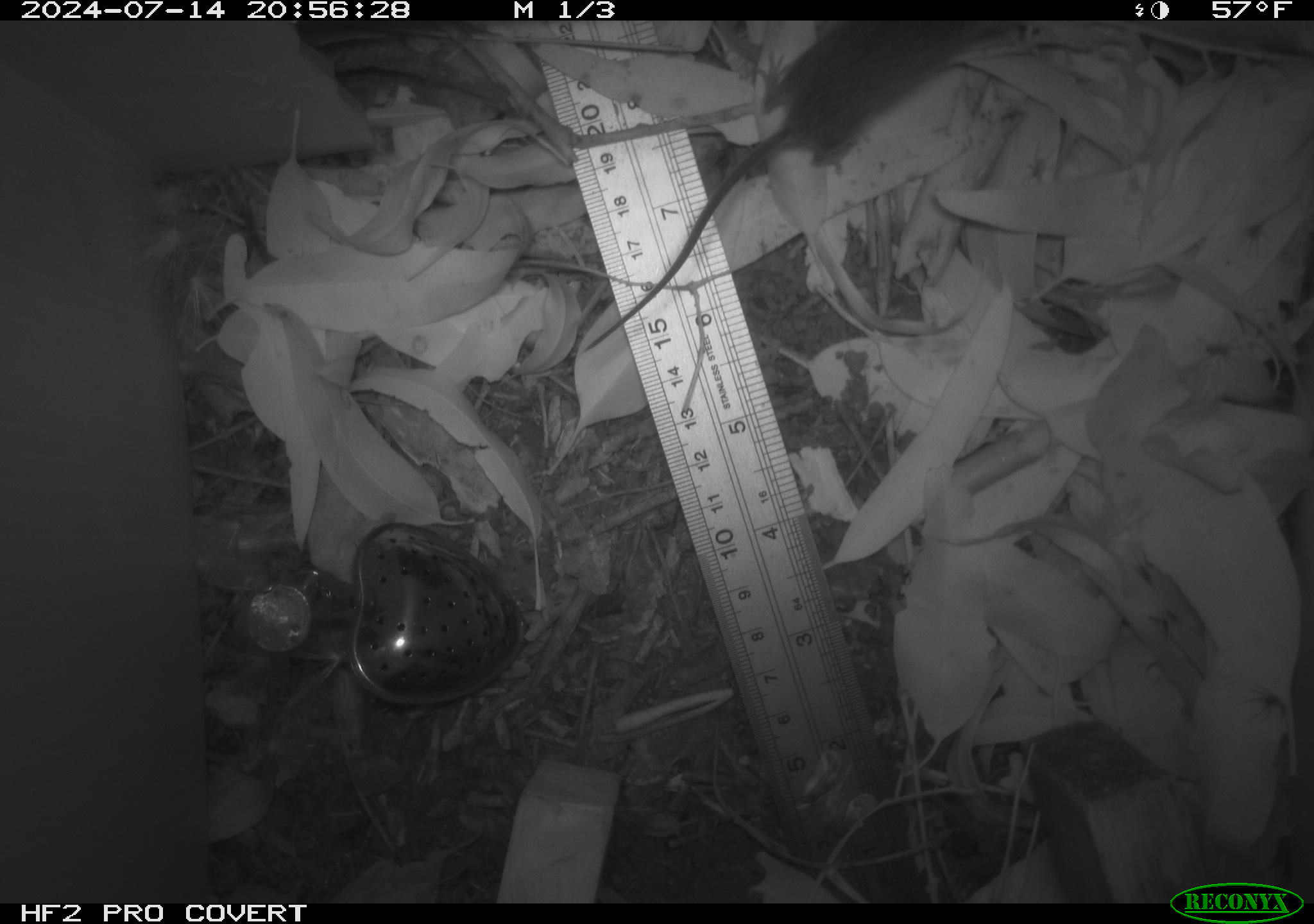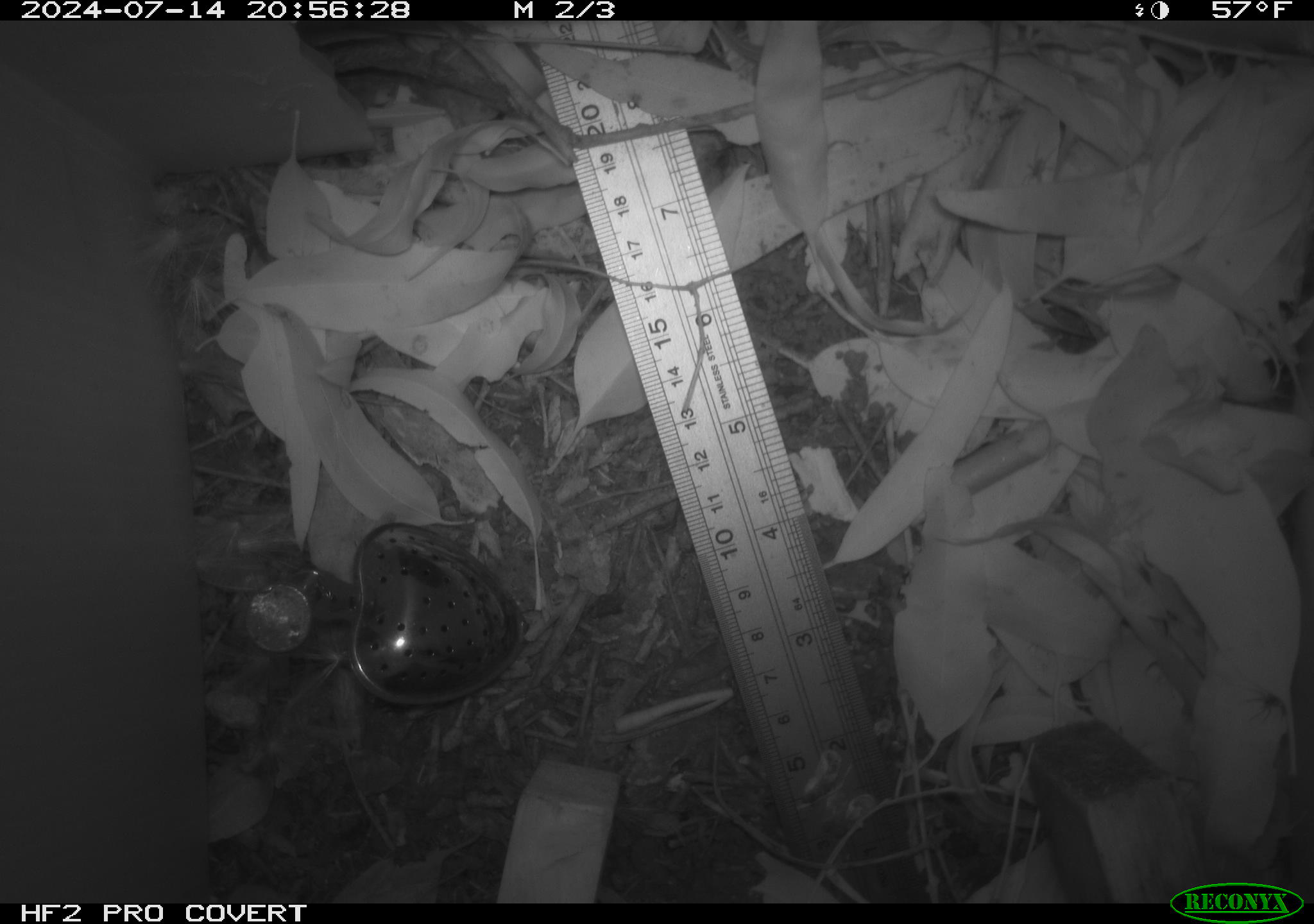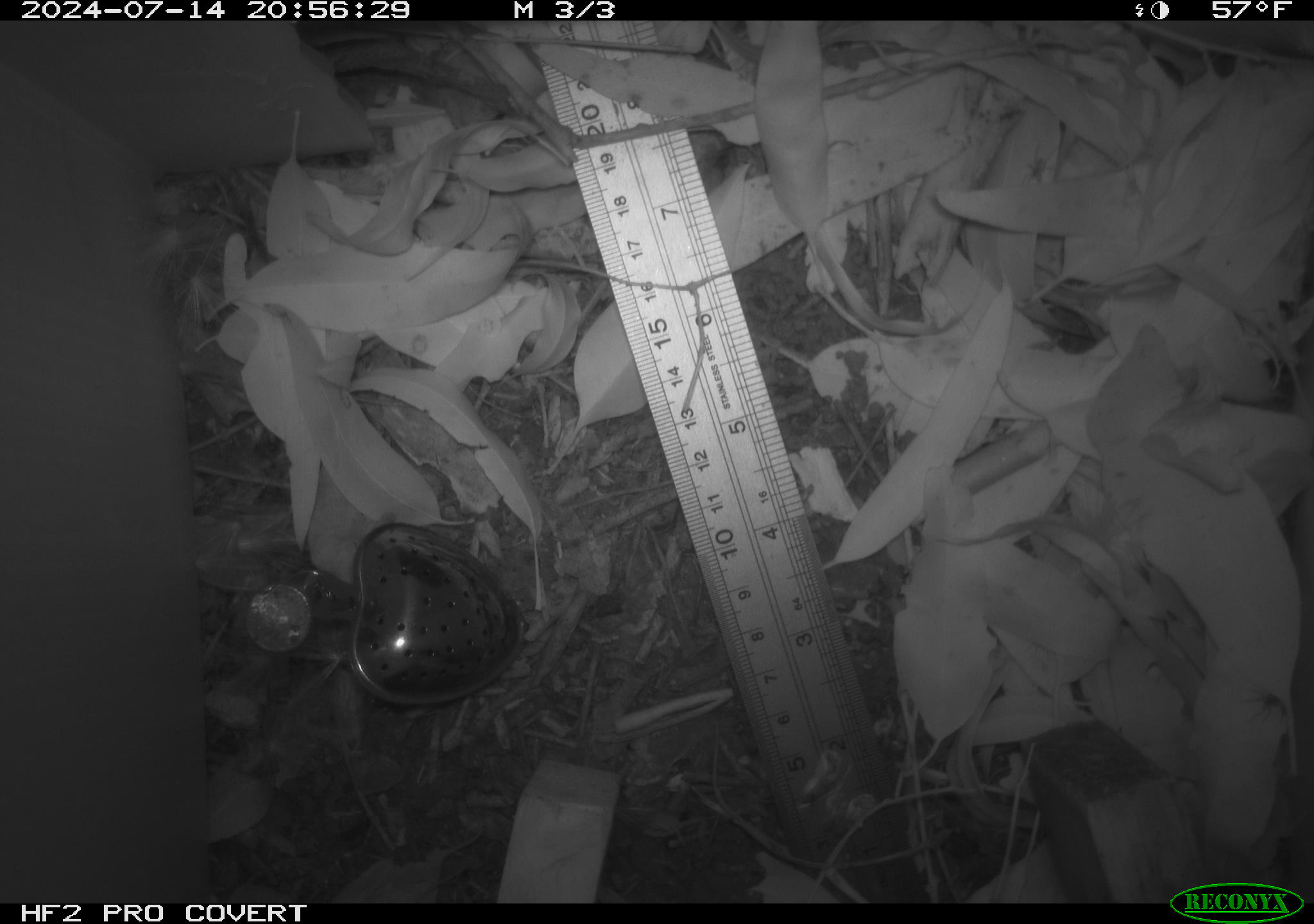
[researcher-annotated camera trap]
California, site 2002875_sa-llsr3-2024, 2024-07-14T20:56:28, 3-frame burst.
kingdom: Animalia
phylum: Chordata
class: Mammalia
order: Rodentia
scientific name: Rodentia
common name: mouse species